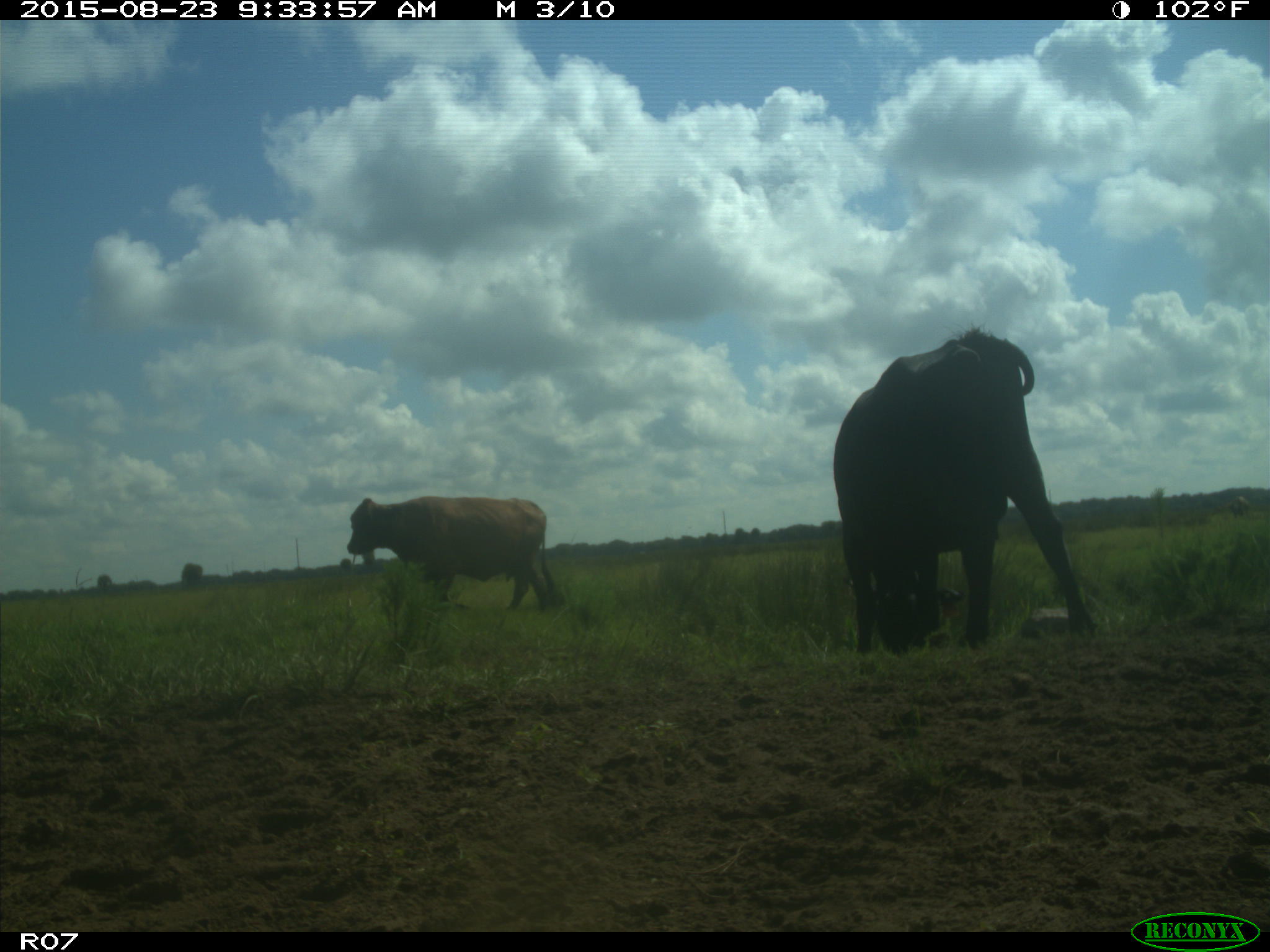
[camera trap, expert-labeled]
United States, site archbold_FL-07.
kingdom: Animalia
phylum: Chordata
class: Mammalia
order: Artiodactyla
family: Bovidae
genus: Bos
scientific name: Bos taurus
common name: domestic cow